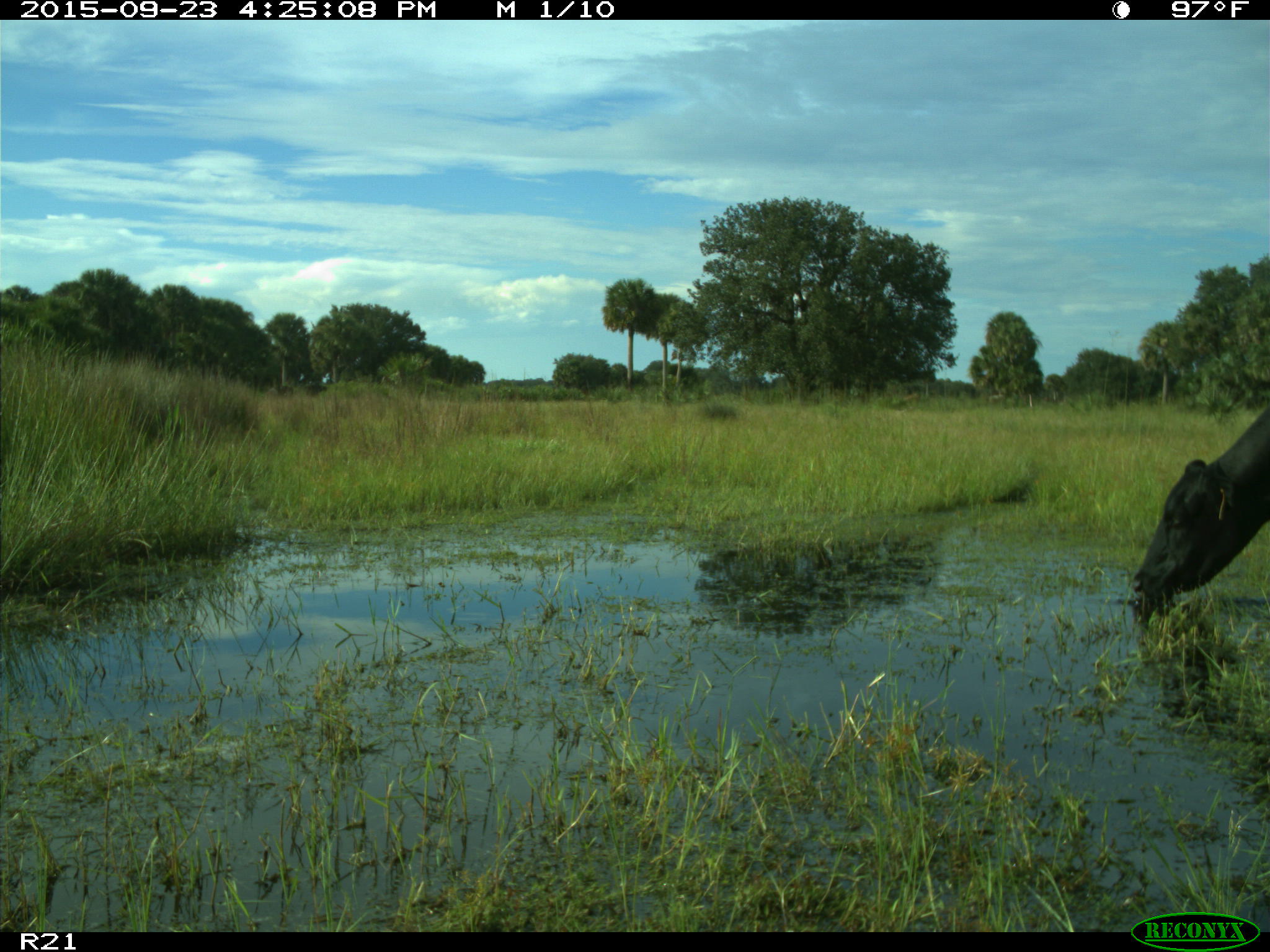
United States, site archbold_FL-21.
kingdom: Animalia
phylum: Chordata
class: Mammalia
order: Artiodactyla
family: Bovidae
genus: Bos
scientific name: Bos taurus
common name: domestic cow